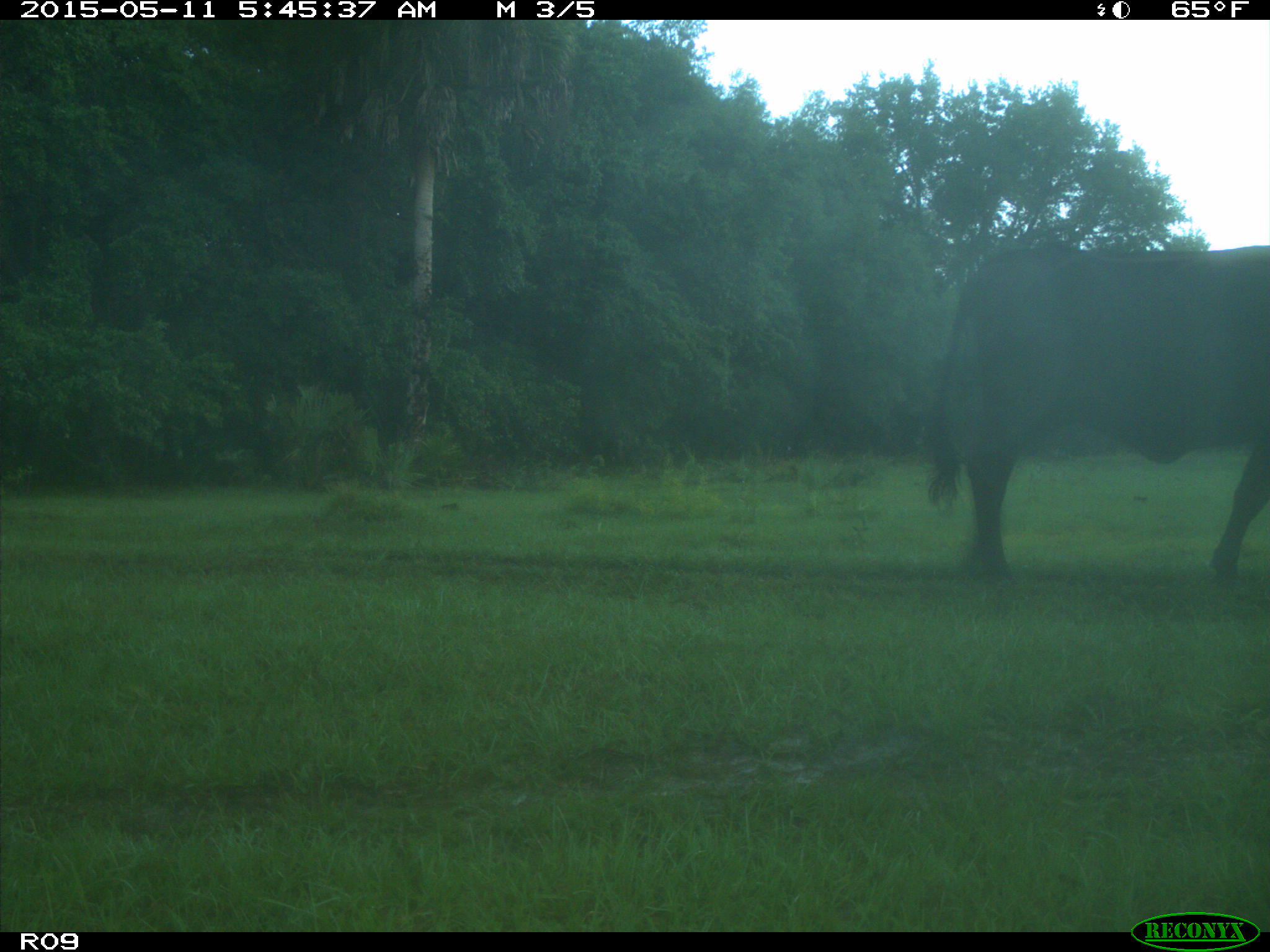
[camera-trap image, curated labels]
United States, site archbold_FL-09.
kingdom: Animalia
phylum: Chordata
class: Mammalia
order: Artiodactyla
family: Bovidae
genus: Bos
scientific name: Bos taurus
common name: domestic cow